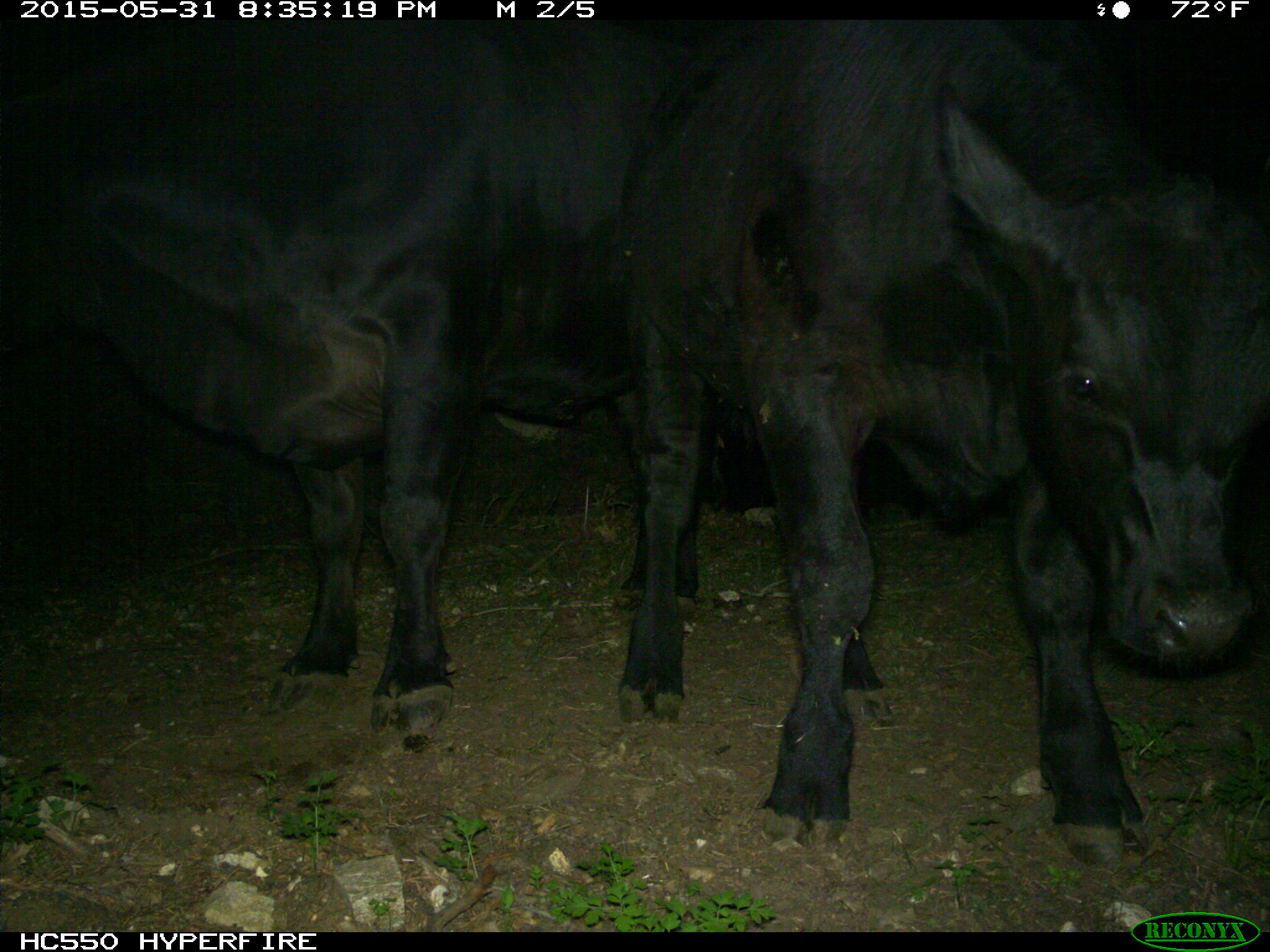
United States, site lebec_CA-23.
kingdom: Animalia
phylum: Chordata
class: Mammalia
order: Artiodactyla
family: Bovidae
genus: Bos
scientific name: Bos taurus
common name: domestic cow